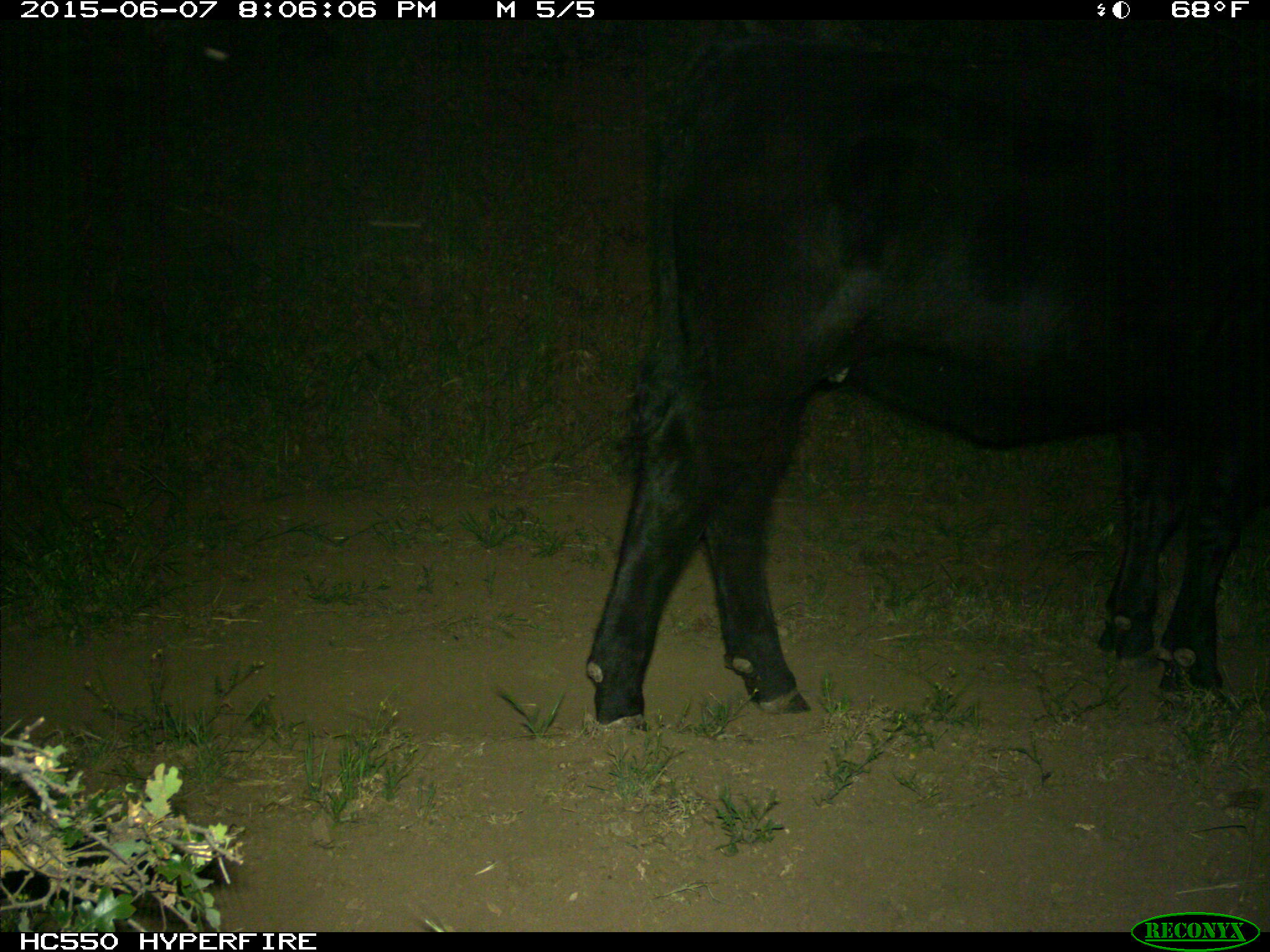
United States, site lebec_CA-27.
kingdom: Animalia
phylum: Chordata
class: Mammalia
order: Artiodactyla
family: Bovidae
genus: Bos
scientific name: Bos taurus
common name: domestic cow